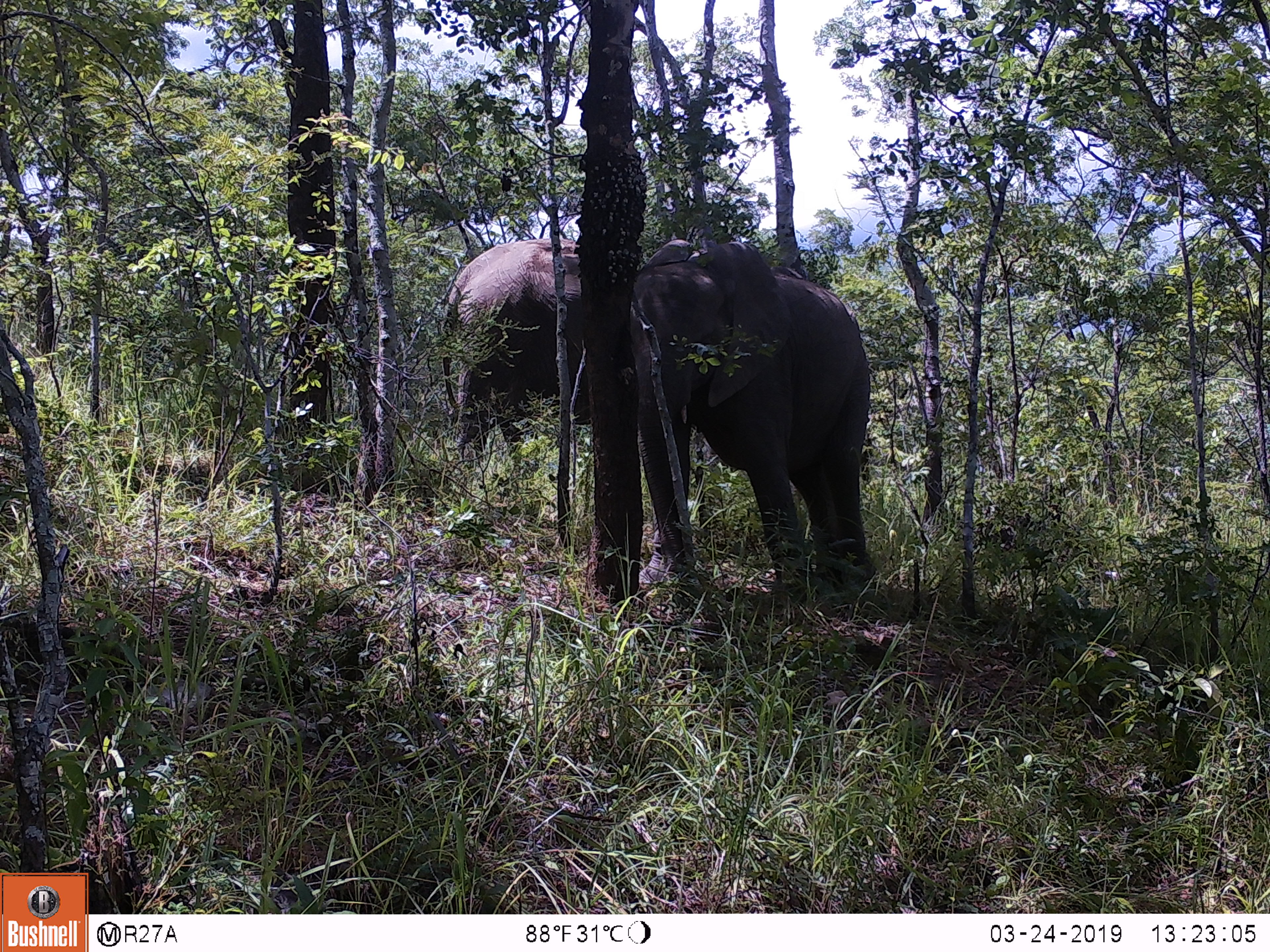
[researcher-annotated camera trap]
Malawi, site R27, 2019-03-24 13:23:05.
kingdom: Animalia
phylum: Chordata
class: Mammalia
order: Proboscidea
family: Elephantidae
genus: Loxodonta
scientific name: Loxodonta africana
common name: african savanna elephant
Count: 2.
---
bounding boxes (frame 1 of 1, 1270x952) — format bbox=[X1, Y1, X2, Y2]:
african savanna elephant: bbox=[618, 232, 894, 608]; bbox=[403, 210, 650, 499]